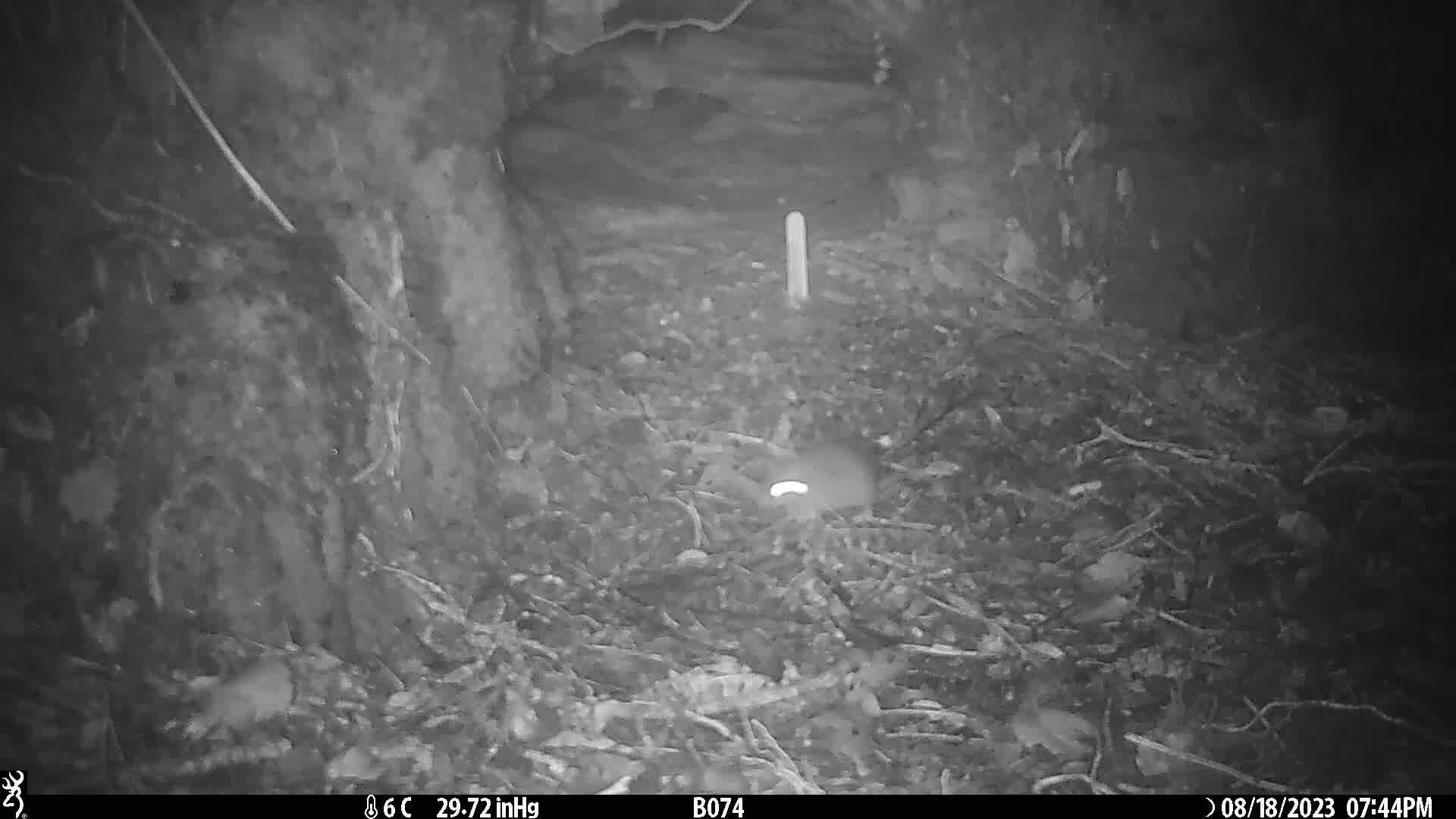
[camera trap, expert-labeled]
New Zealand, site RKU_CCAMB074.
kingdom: Animalia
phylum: Chordata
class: Mammalia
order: Rodentia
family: Muridae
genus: Rattus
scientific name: Rattus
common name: rat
Rat (Rattus).